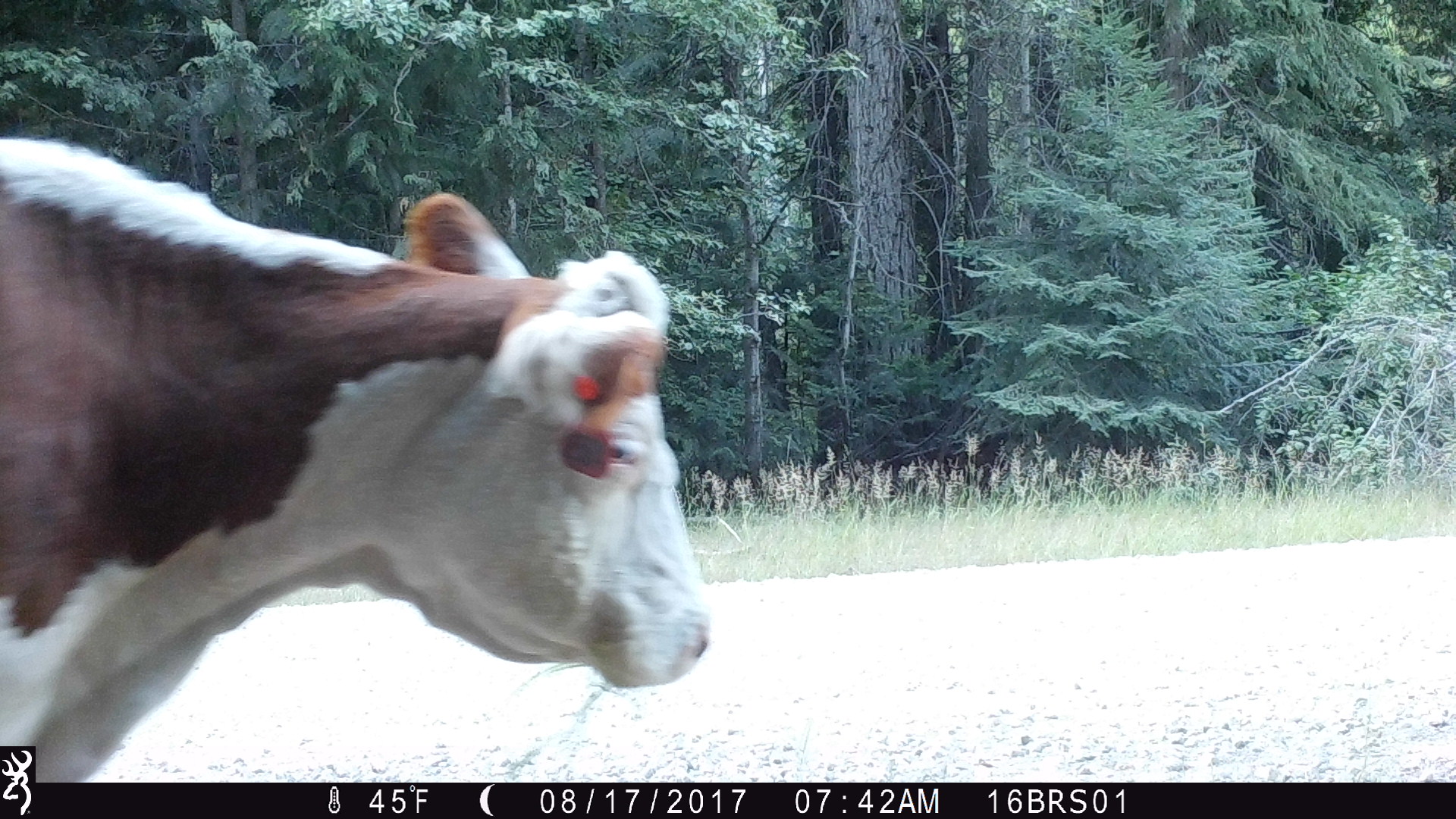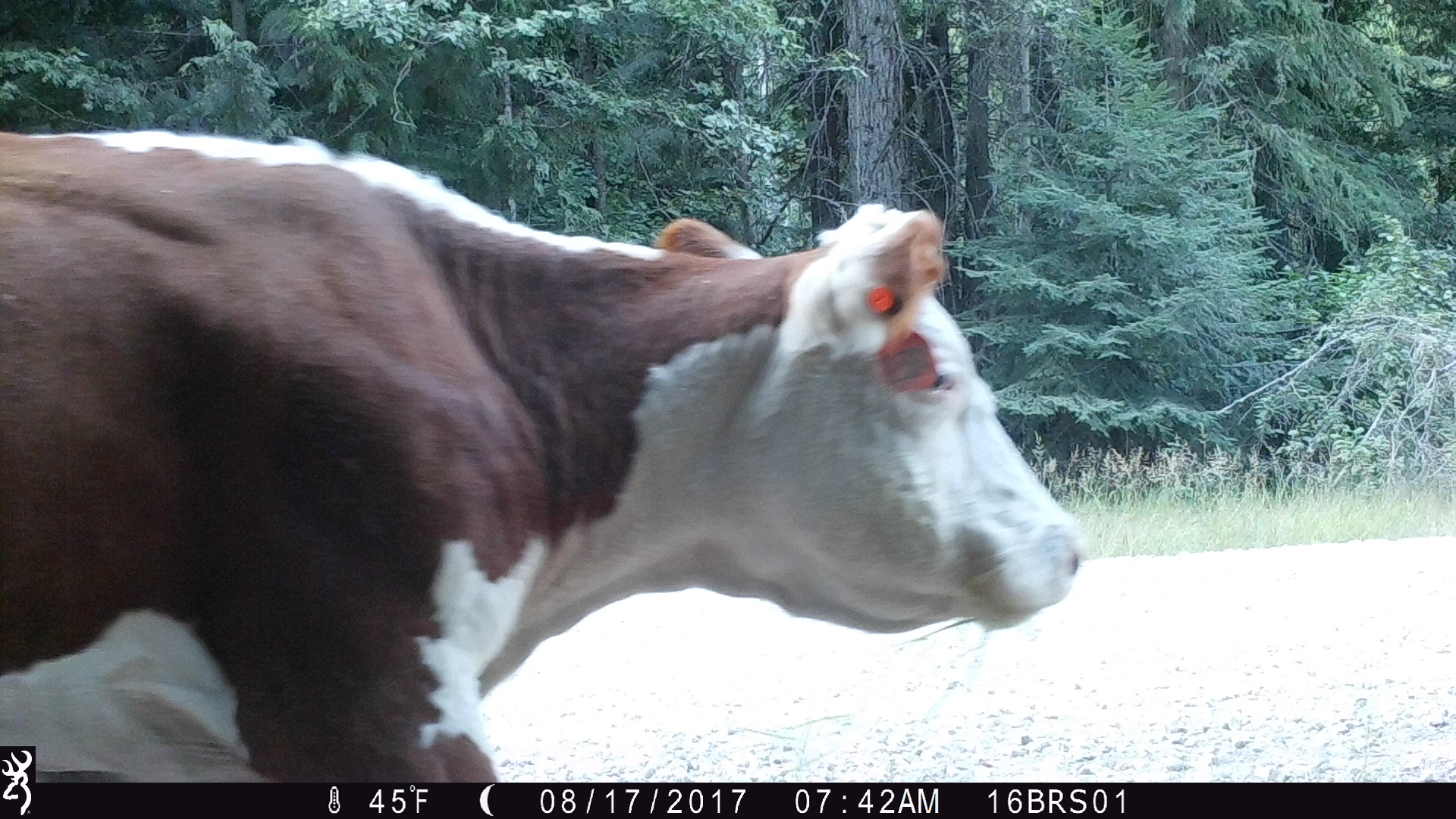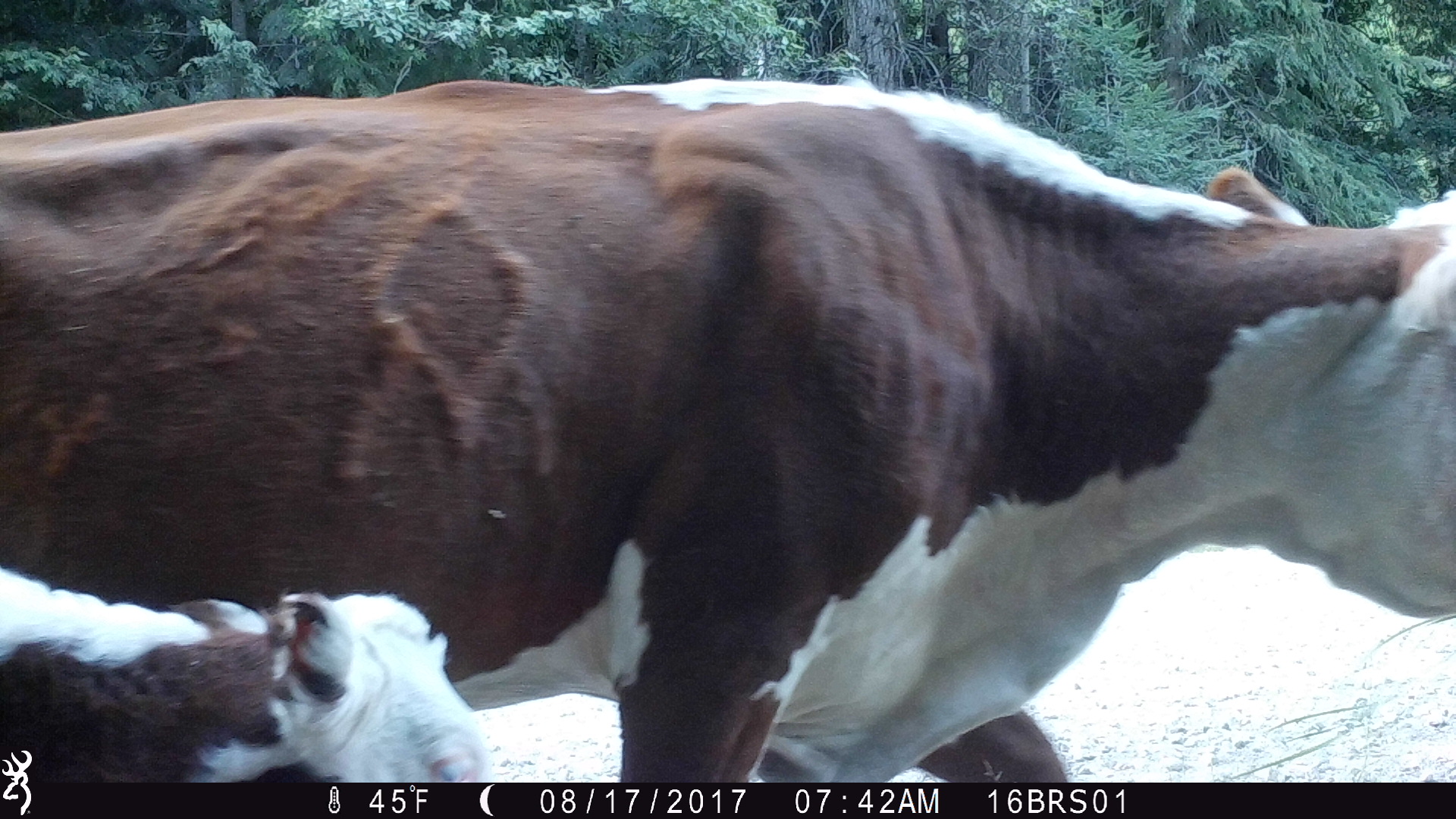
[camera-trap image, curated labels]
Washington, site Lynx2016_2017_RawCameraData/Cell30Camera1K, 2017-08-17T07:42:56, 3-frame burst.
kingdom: Animalia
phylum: Chordata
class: Mammalia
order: Artiodactyla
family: Bovidae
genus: Bos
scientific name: Bos taurus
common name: domestic cattle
Domestic cattle (Bos taurus). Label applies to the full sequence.